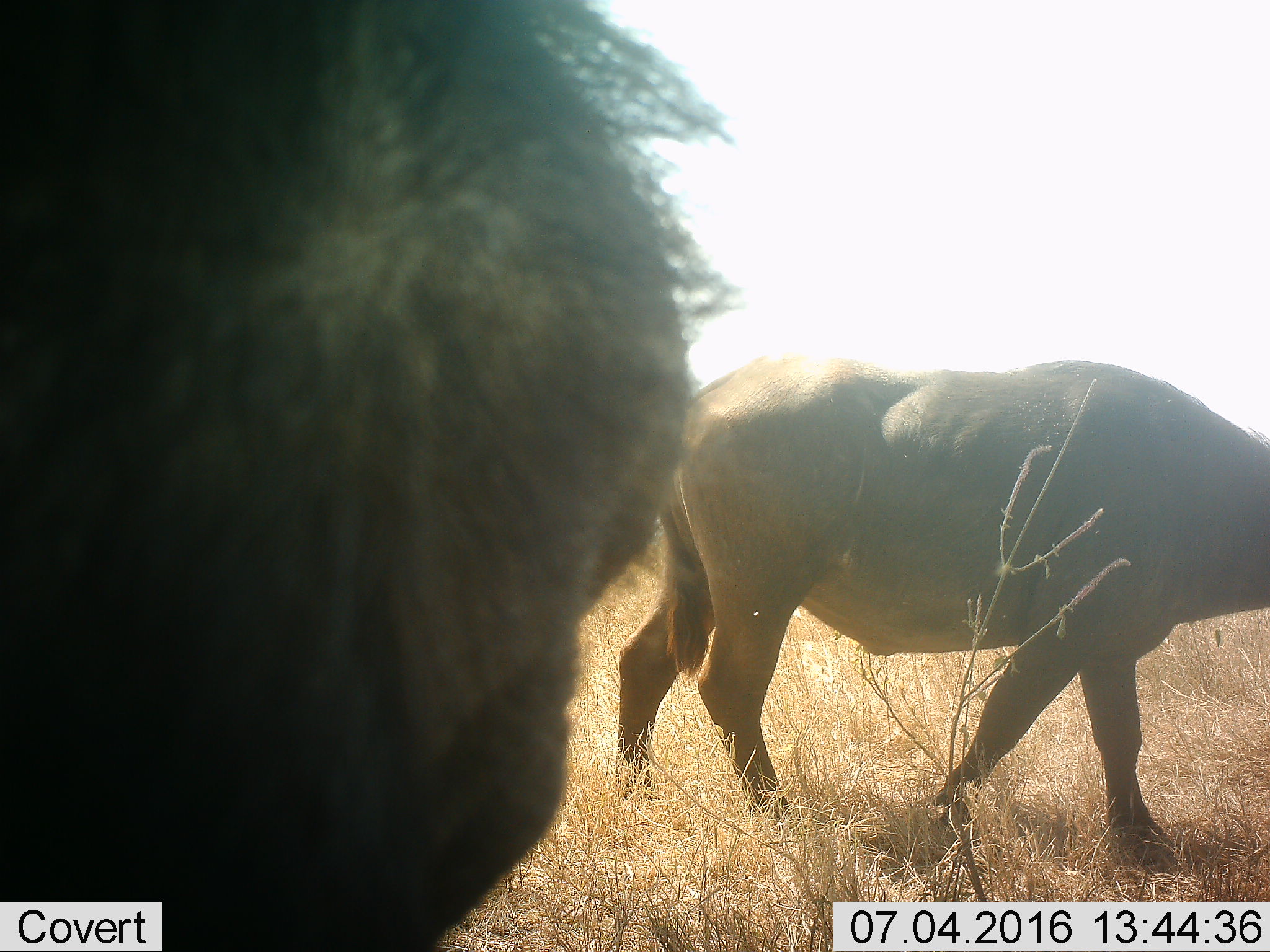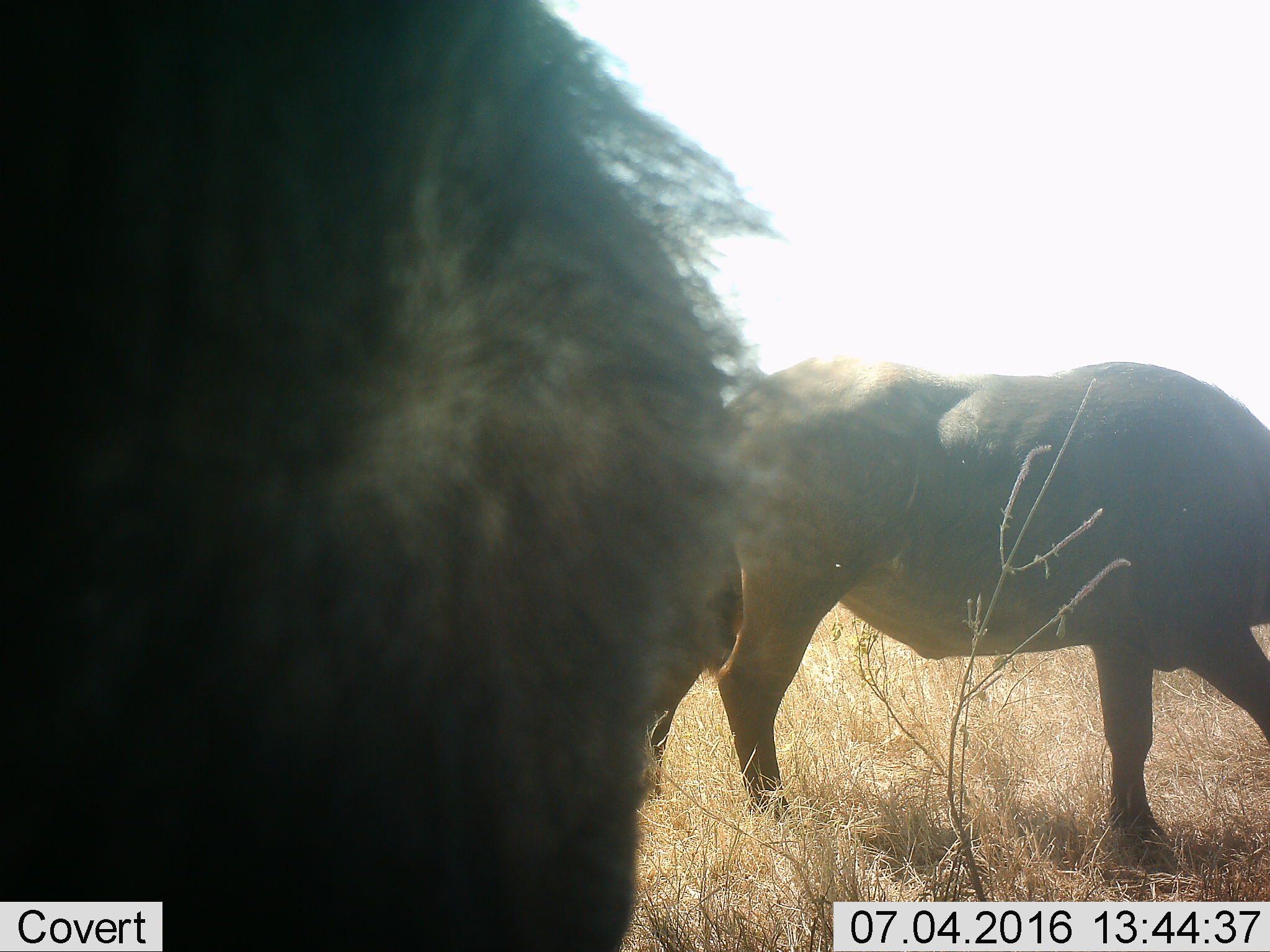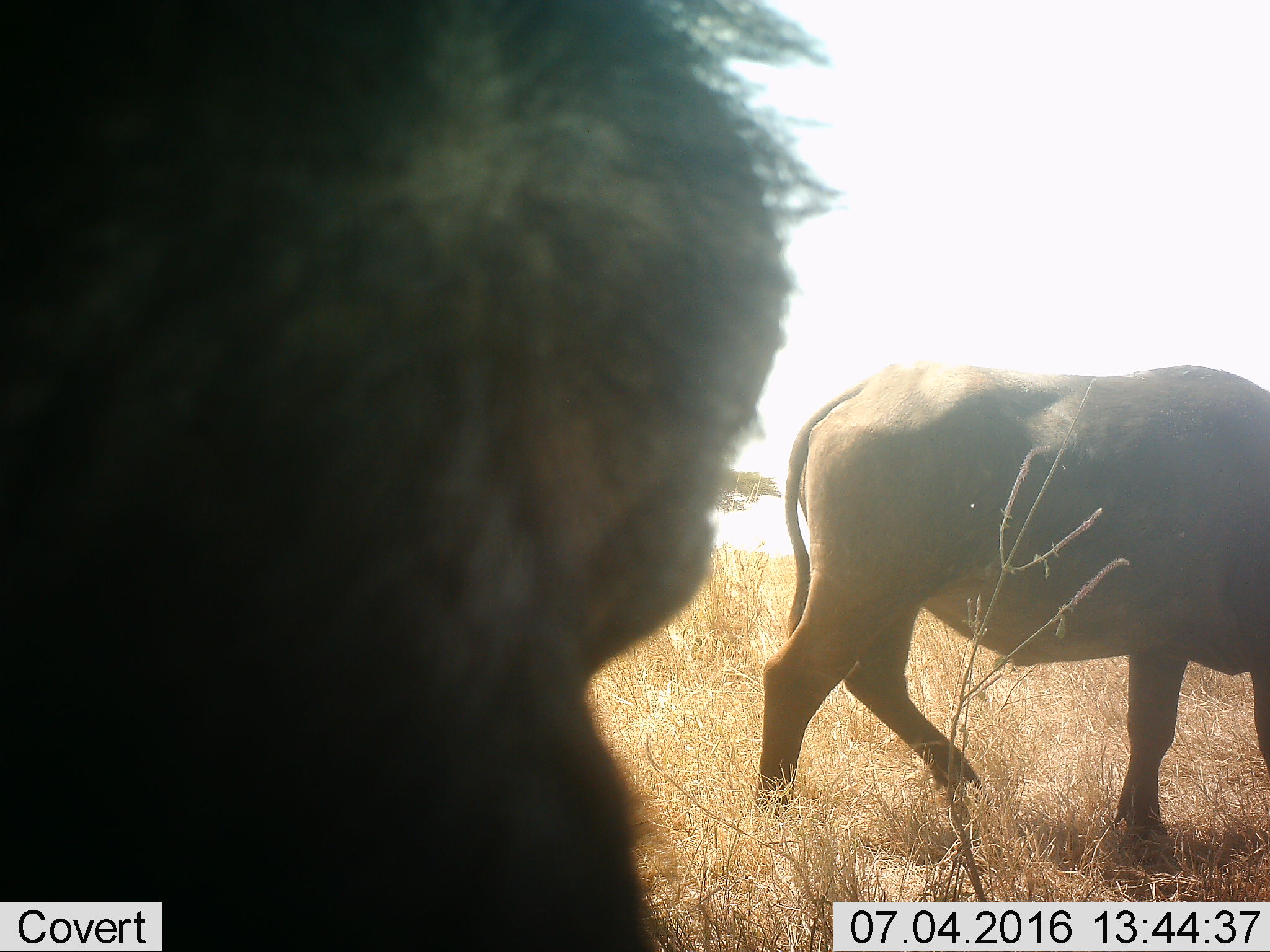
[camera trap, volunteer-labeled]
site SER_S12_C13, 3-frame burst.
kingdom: Animalia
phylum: Chordata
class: Mammalia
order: Artiodactyla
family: Bovidae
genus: Syncerus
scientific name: Syncerus caffer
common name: african buffalo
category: buffalo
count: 2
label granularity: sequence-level